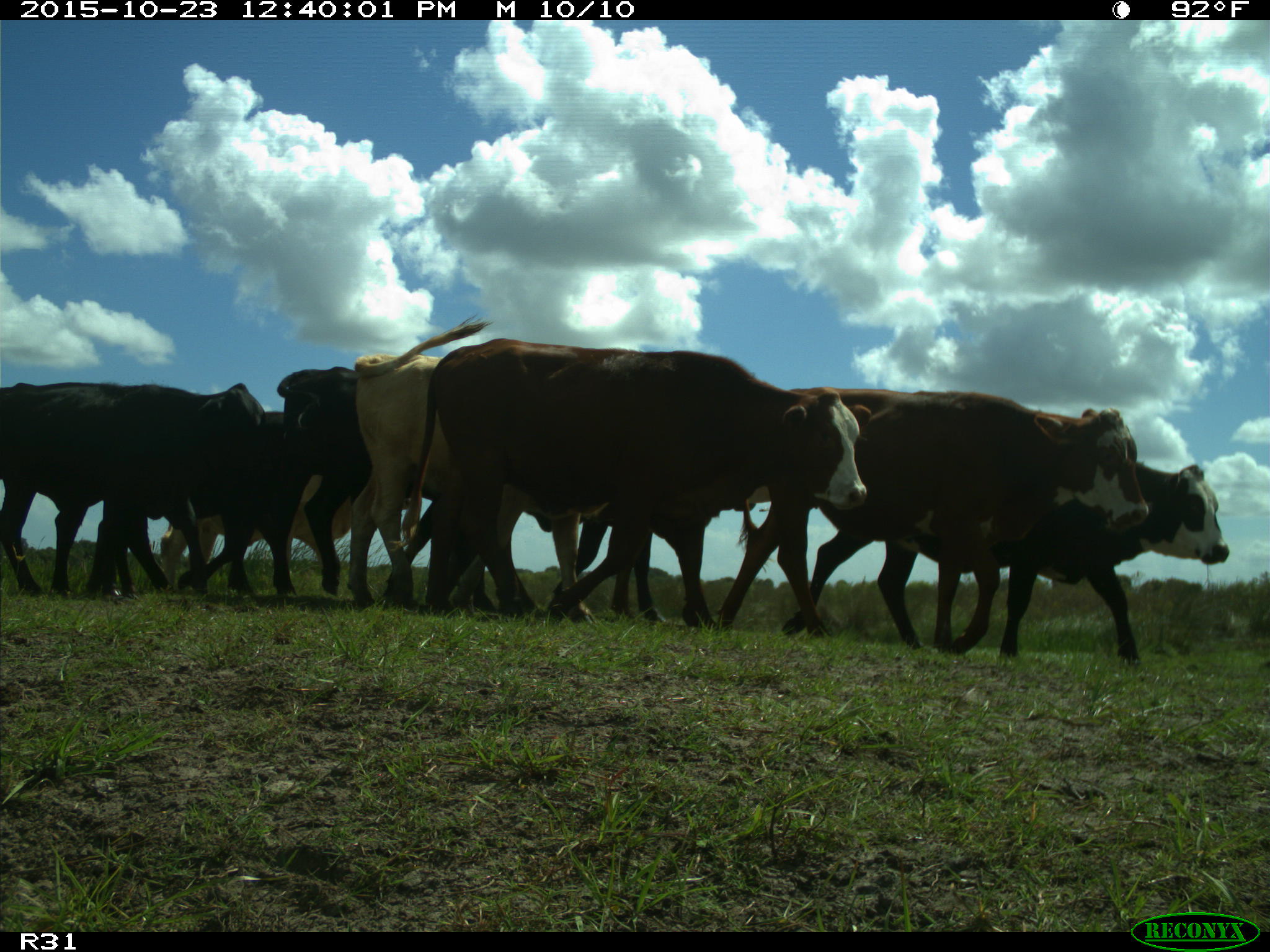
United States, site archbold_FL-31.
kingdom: Animalia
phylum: Chordata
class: Mammalia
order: Artiodactyla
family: Bovidae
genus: Bos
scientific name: Bos taurus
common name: domestic cow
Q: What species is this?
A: Bos taurus (domestic cow).